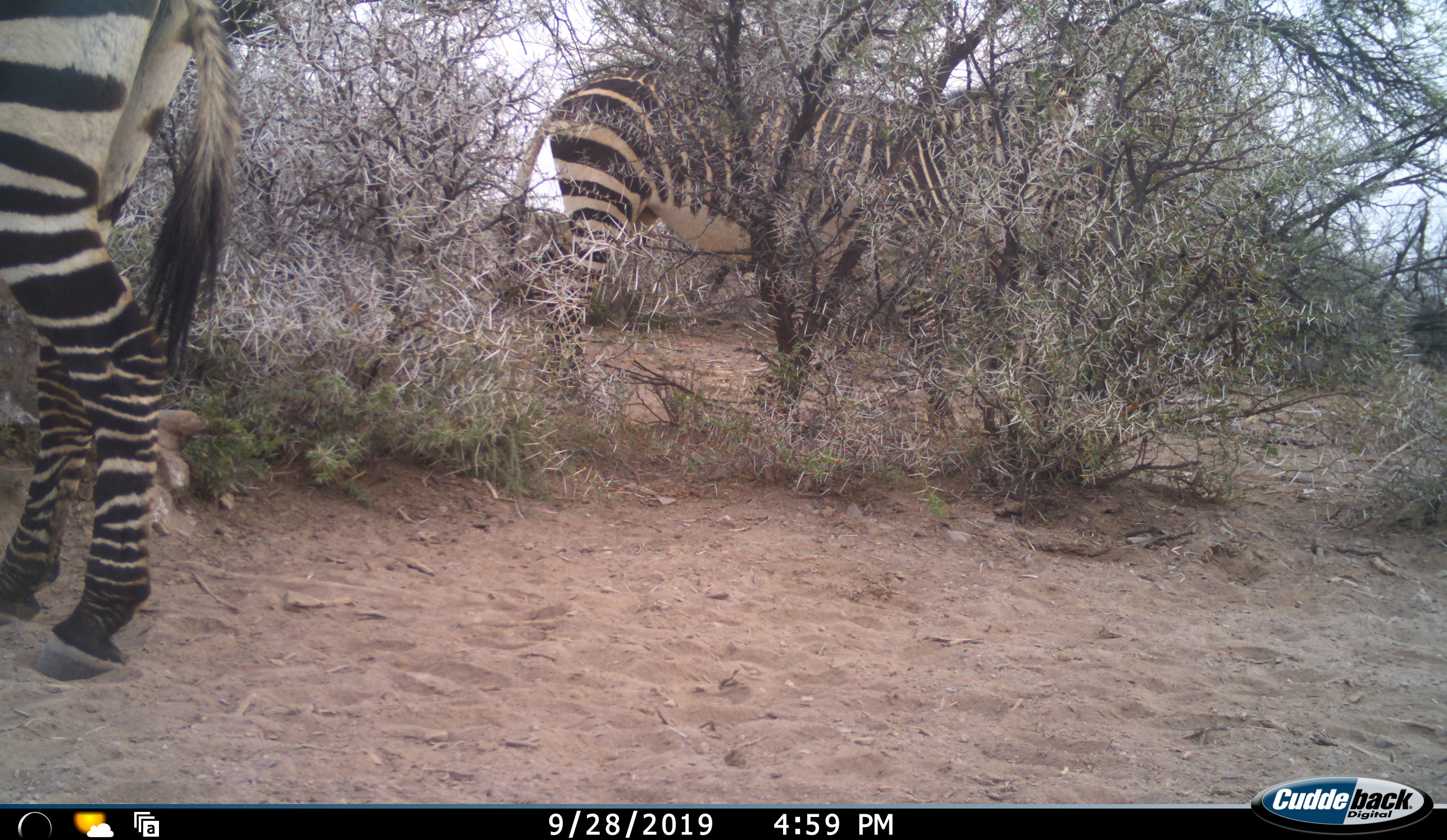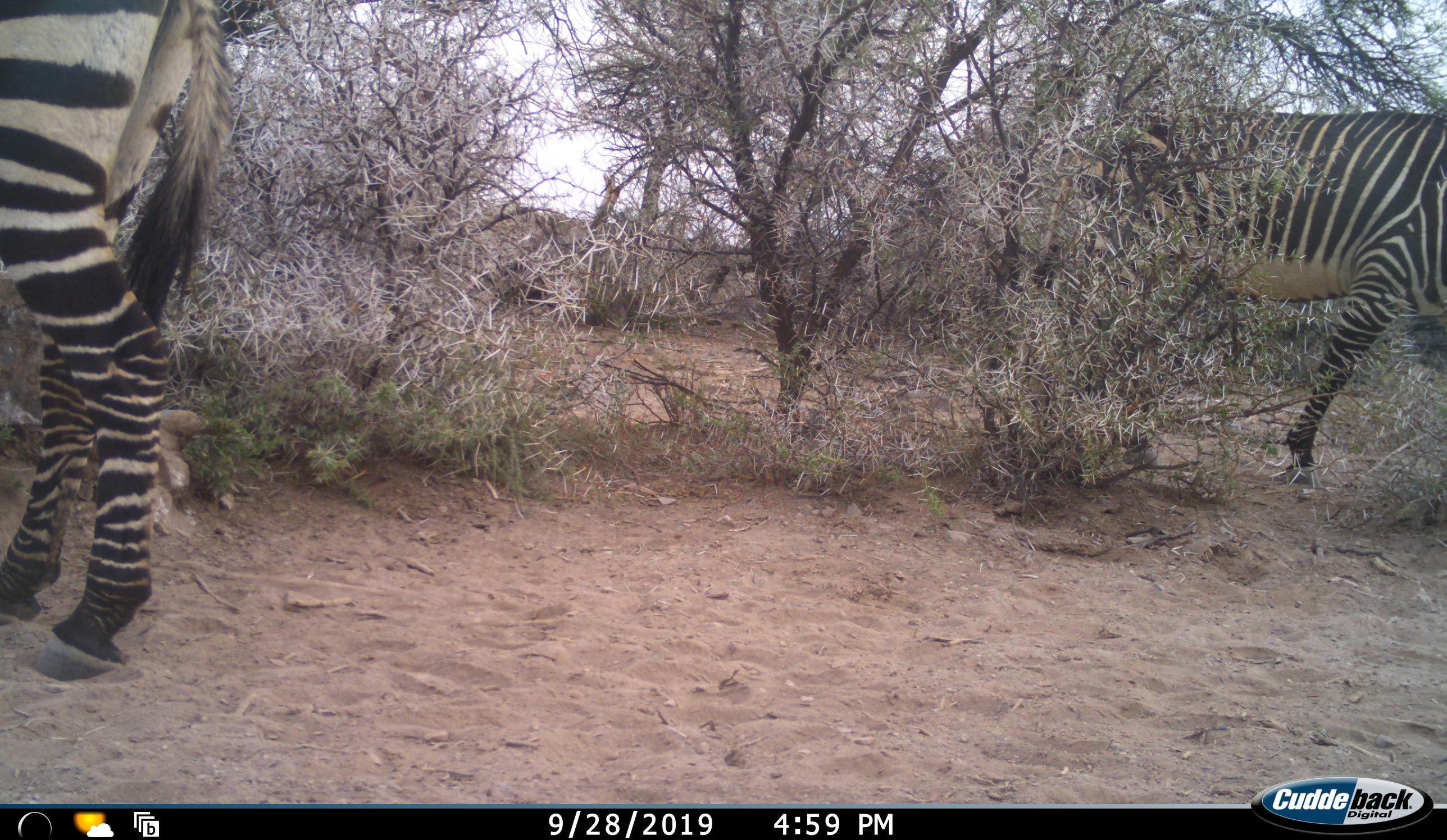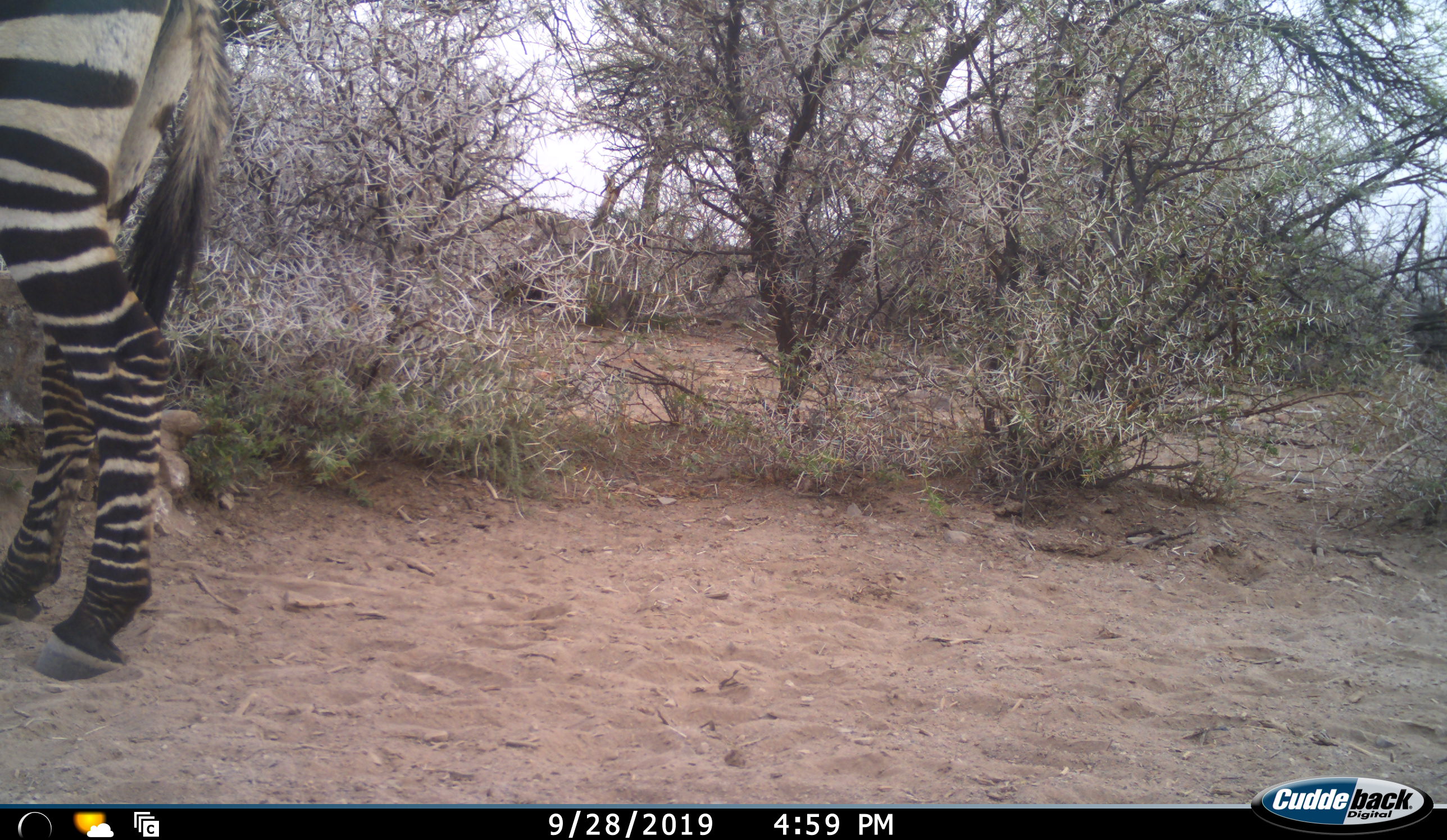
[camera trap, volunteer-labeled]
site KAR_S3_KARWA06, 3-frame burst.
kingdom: Animalia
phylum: Chordata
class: Mammalia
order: Perissodactyla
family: Equidae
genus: Equus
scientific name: Equus zebra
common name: mountain zebra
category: zebramountain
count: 2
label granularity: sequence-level